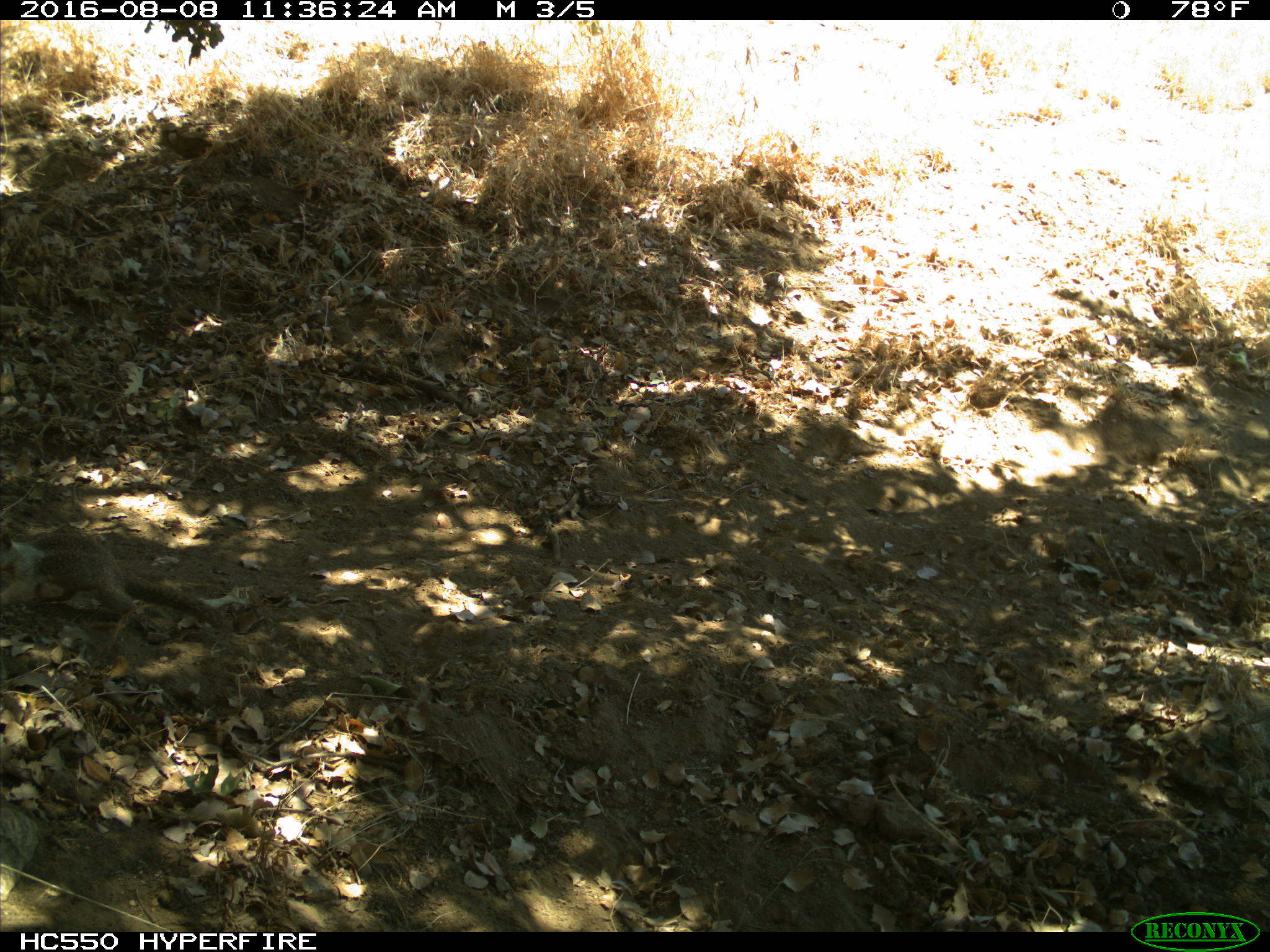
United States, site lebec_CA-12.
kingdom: Animalia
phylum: Chordata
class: Mammalia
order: Rodentia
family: Sciuridae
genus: Otospermophilus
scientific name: Otospermophilus beecheyi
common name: california ground squirrel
Otospermophilus beecheyi (california ground squirrel).